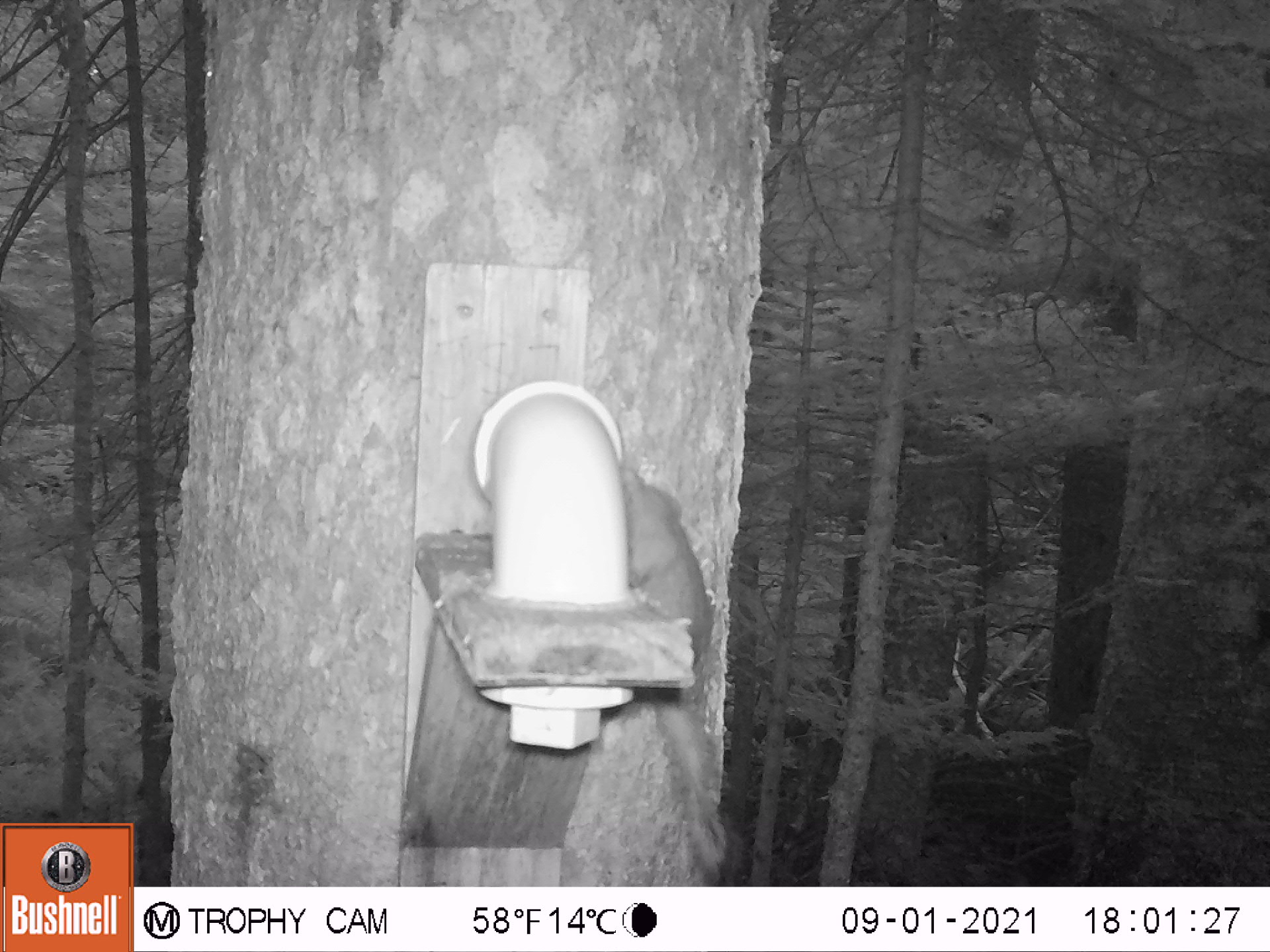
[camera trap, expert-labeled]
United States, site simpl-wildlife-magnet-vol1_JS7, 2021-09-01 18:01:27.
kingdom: Animalia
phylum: Chordata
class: Mammalia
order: Rodentia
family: Sciuridae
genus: Tamiasciurus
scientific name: Tamiasciurus hudsonicus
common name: red squirrel